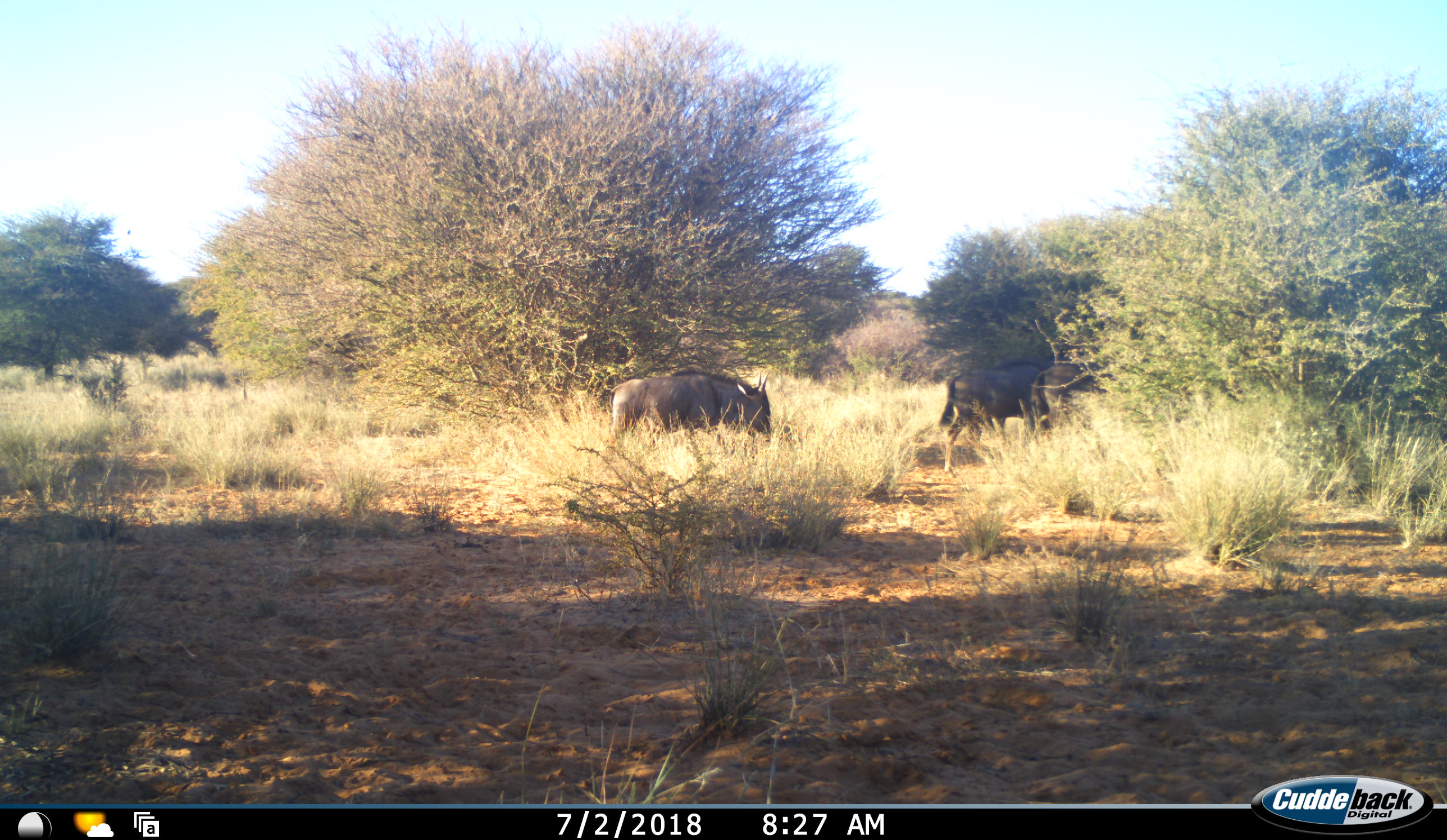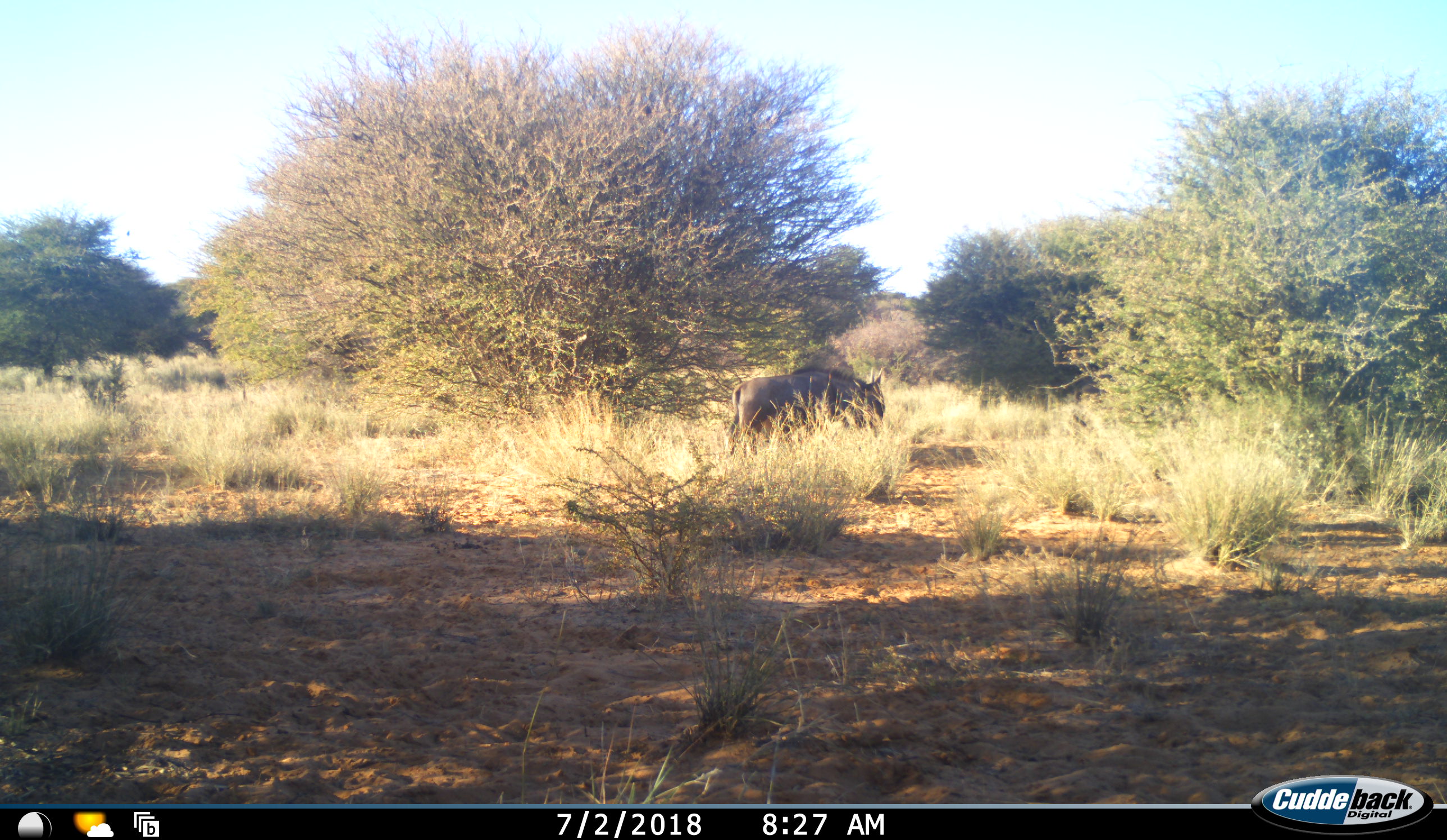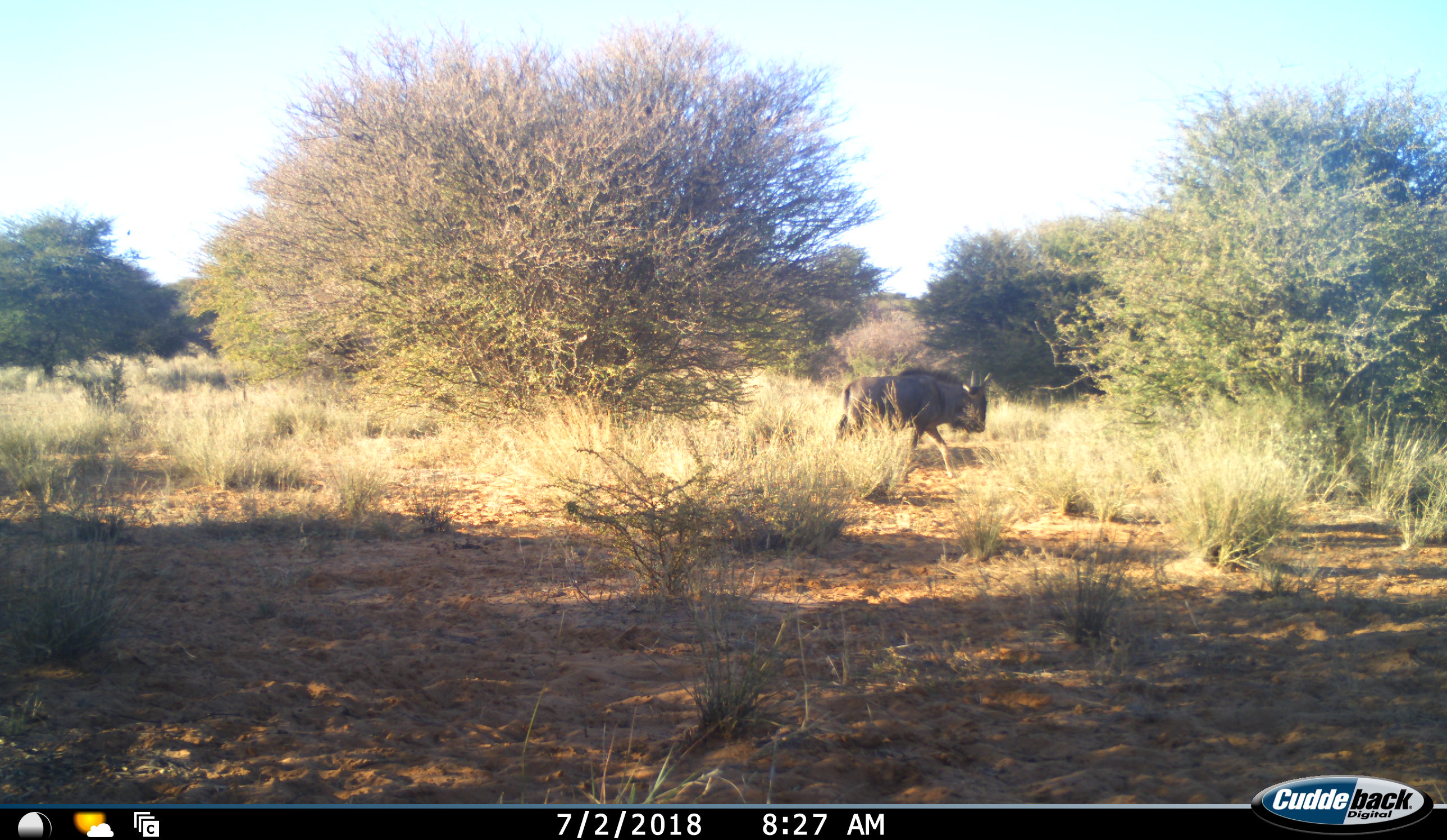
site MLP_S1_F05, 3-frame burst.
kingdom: Animalia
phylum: Chordata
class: Mammalia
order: Artiodactyla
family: Bovidae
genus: Connochaetes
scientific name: Connochaetes taurinus taurinus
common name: blue wildebeest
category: wildebeestblue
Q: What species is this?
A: Wildebeestblue (blue wildebeest) (Connochaetes taurinus taurinus).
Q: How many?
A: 2.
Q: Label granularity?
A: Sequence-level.